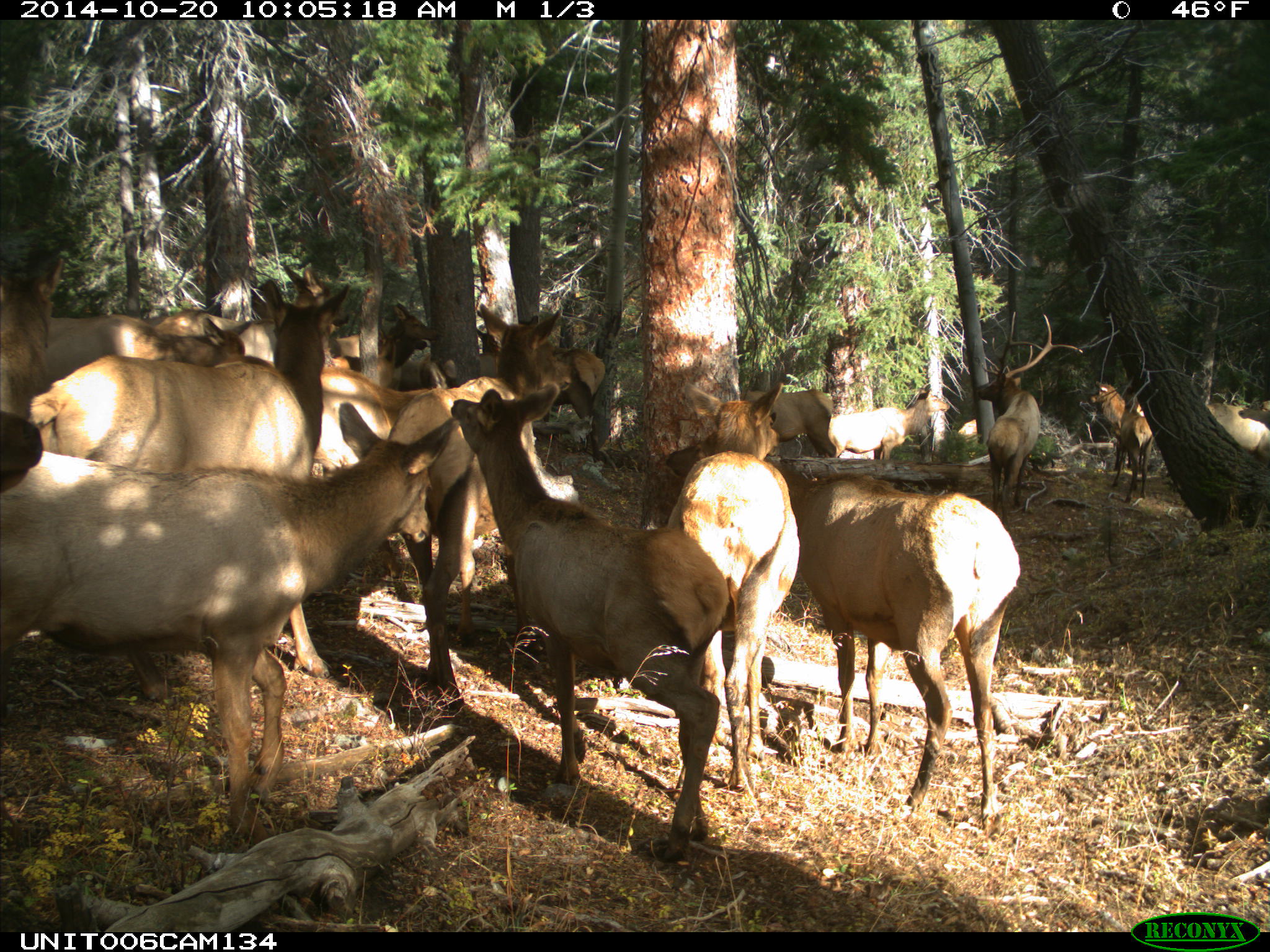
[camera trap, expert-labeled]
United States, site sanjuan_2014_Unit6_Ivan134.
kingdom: Animalia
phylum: Chordata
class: Mammalia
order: Artiodactyla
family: Cervidae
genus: Cervus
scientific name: Cervus elaphus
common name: red deer